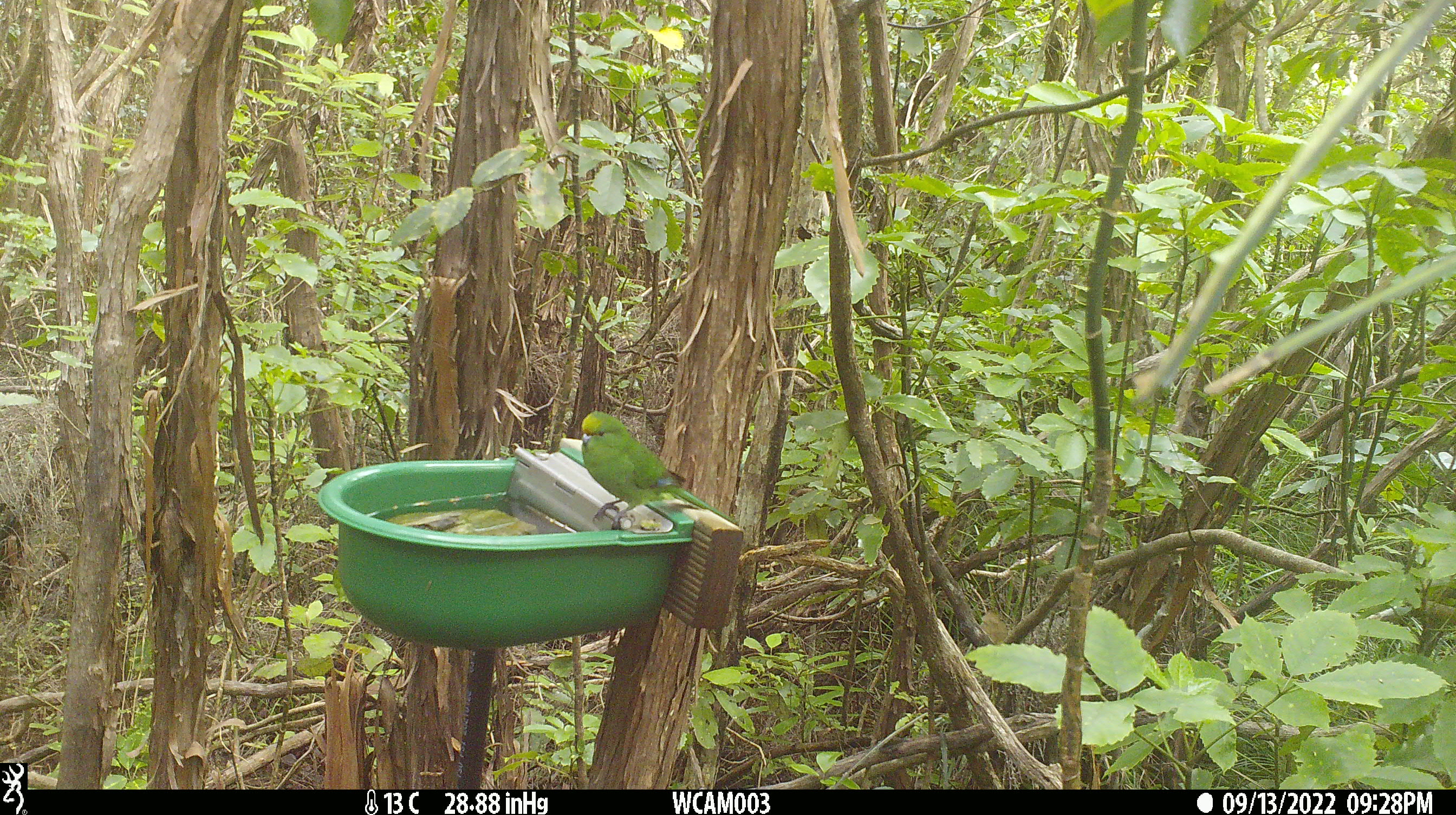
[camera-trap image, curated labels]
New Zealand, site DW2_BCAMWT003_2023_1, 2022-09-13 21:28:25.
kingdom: Animalia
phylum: Chordata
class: Aves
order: Psittaciformes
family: Psittaculidae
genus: Cyanoramphus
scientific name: Cyanoramphus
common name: parakeet